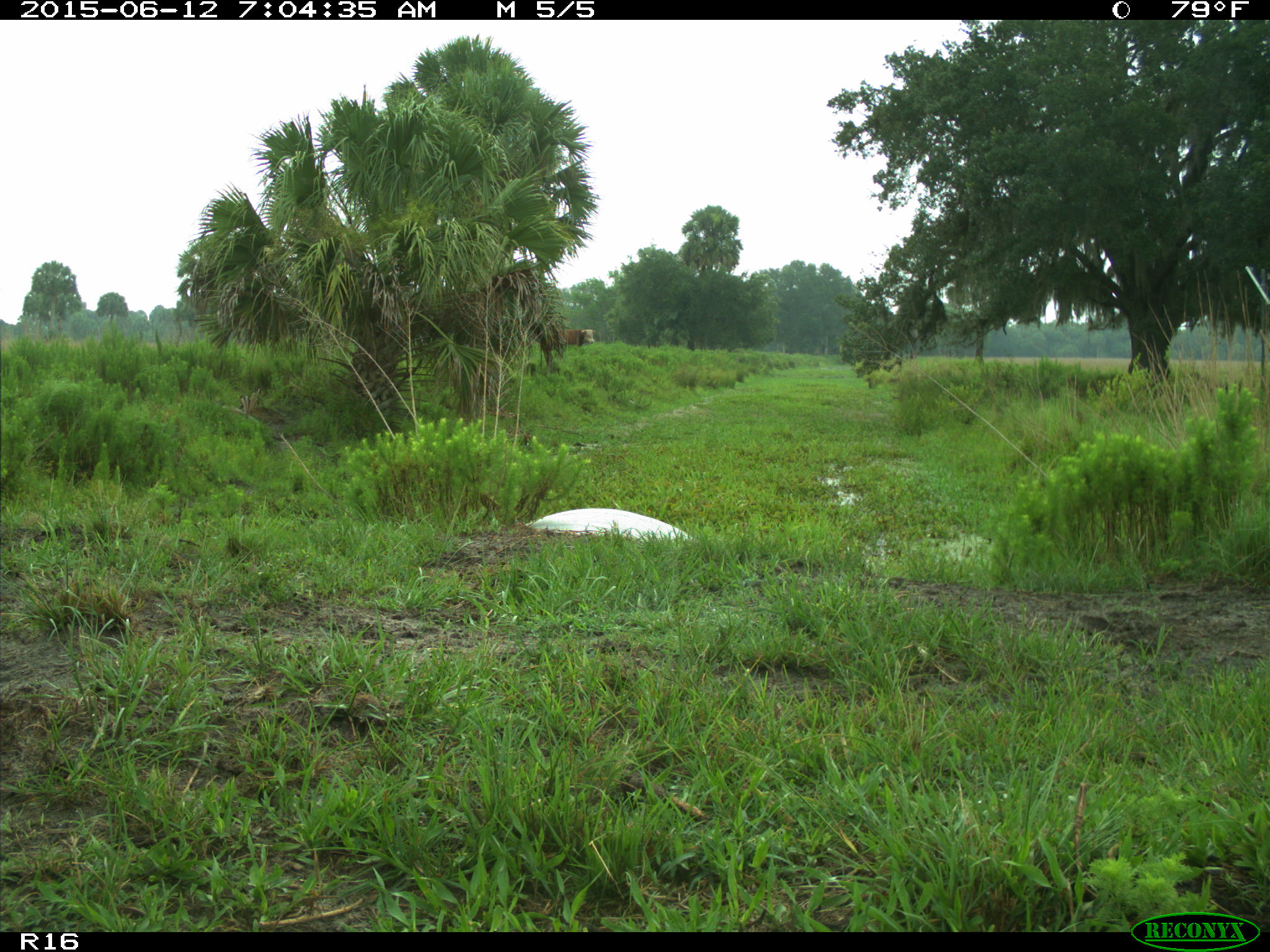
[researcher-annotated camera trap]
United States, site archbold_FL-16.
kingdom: Animalia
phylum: Chordata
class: Mammalia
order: Artiodactyla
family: Bovidae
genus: Bos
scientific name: Bos taurus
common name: domestic cow